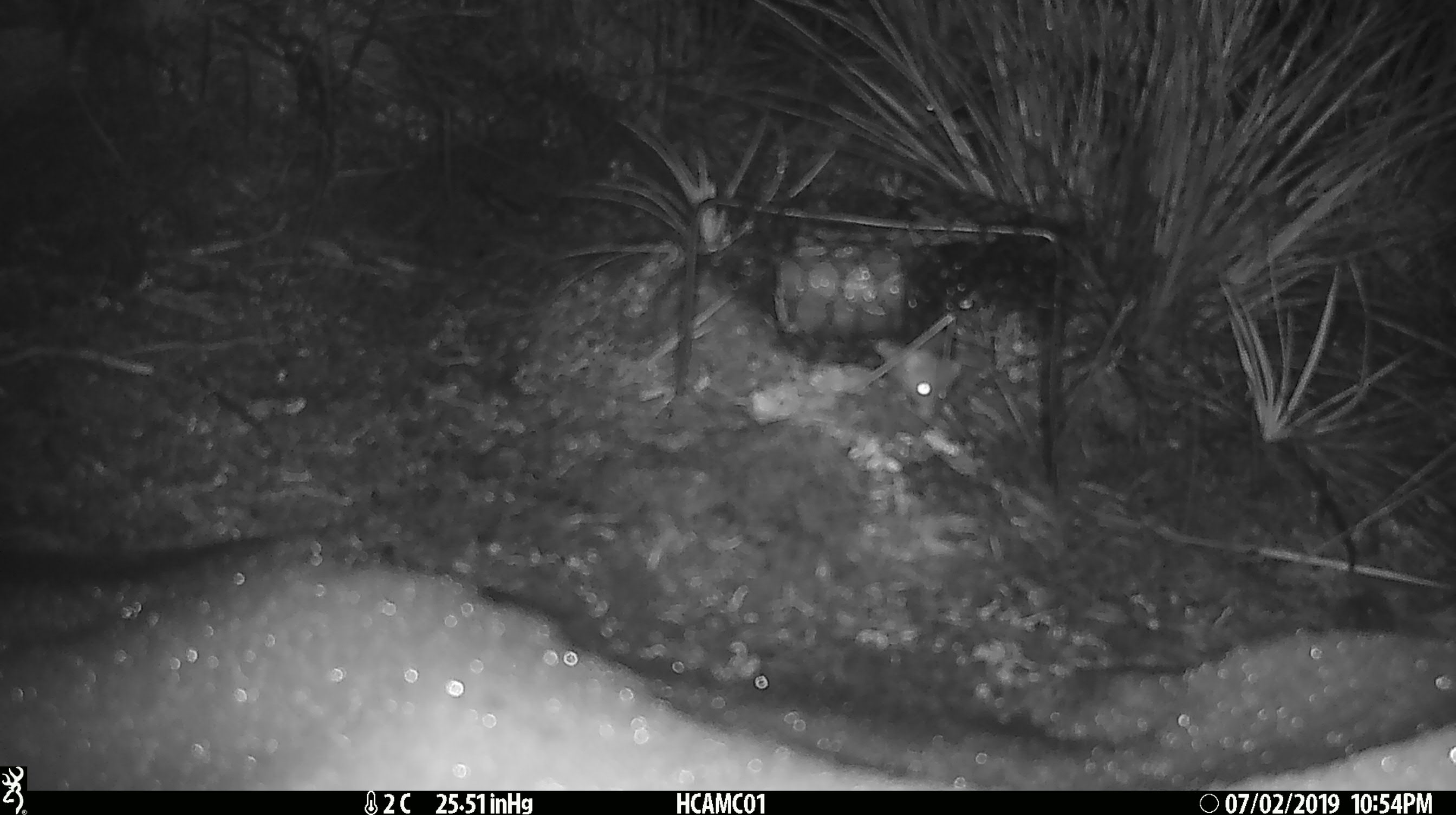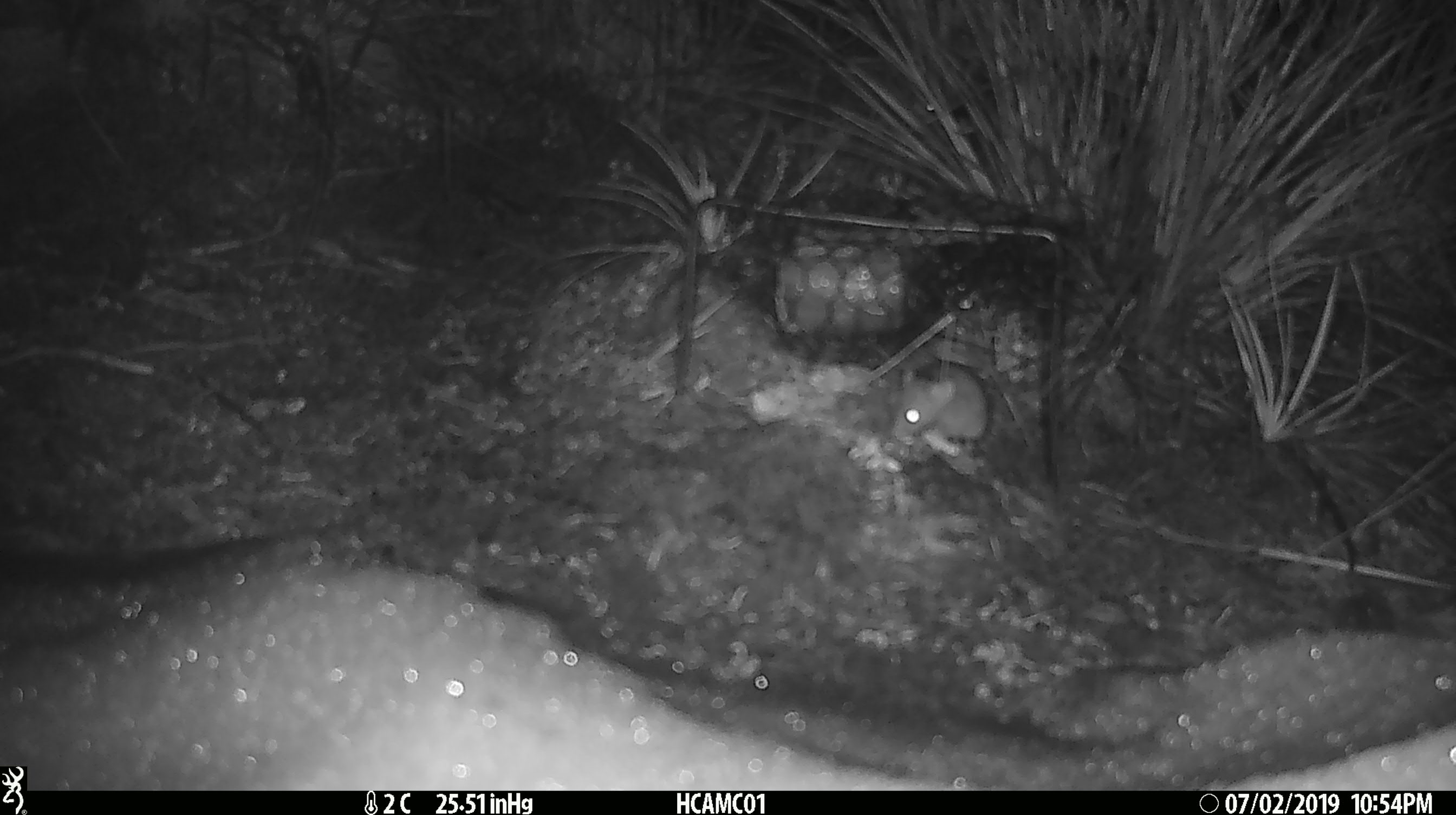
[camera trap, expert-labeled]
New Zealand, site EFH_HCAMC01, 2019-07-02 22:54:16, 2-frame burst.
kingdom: Animalia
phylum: Chordata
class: Mammalia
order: Rodentia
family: Muridae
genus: Mus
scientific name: Mus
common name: mouse